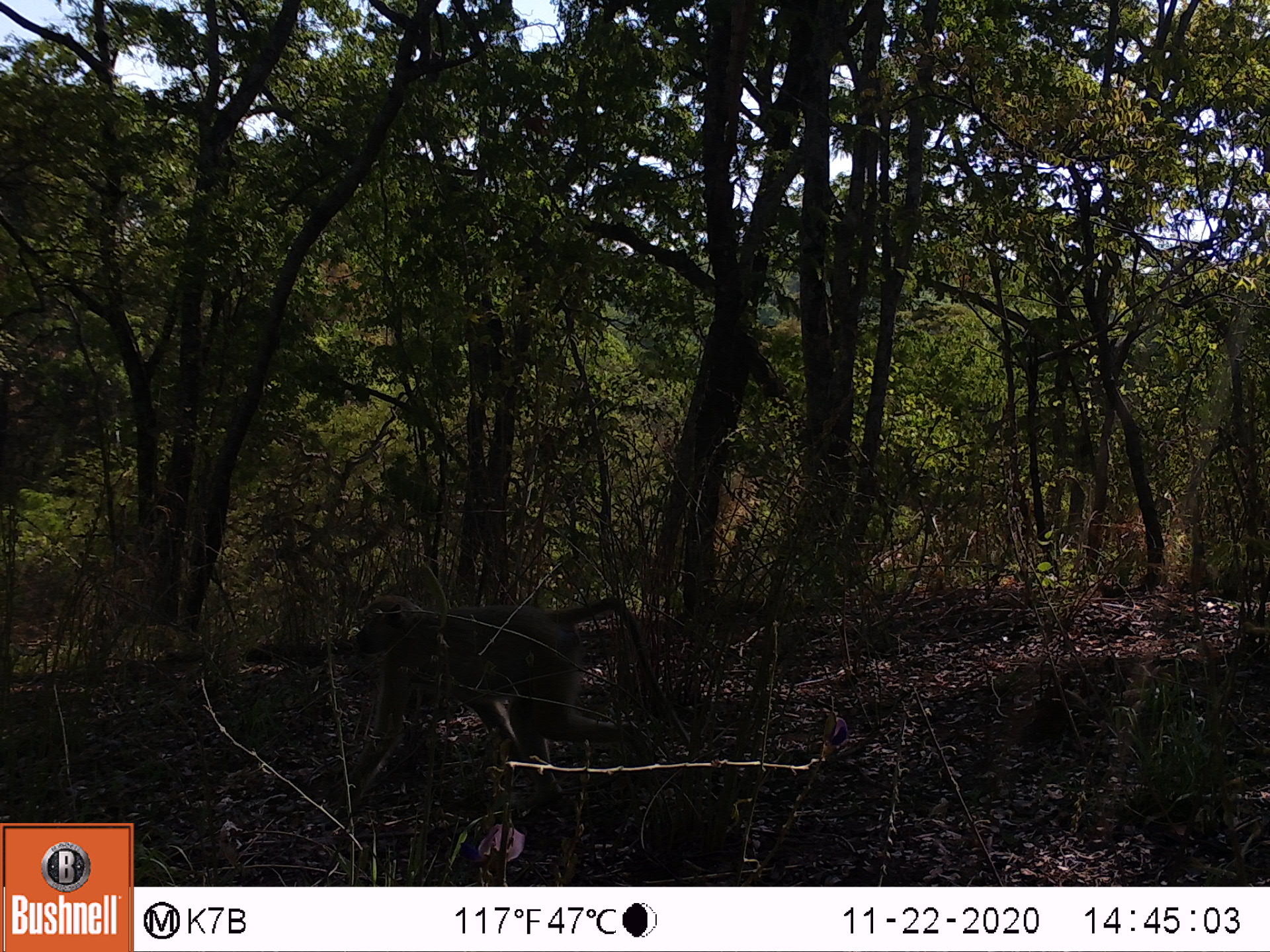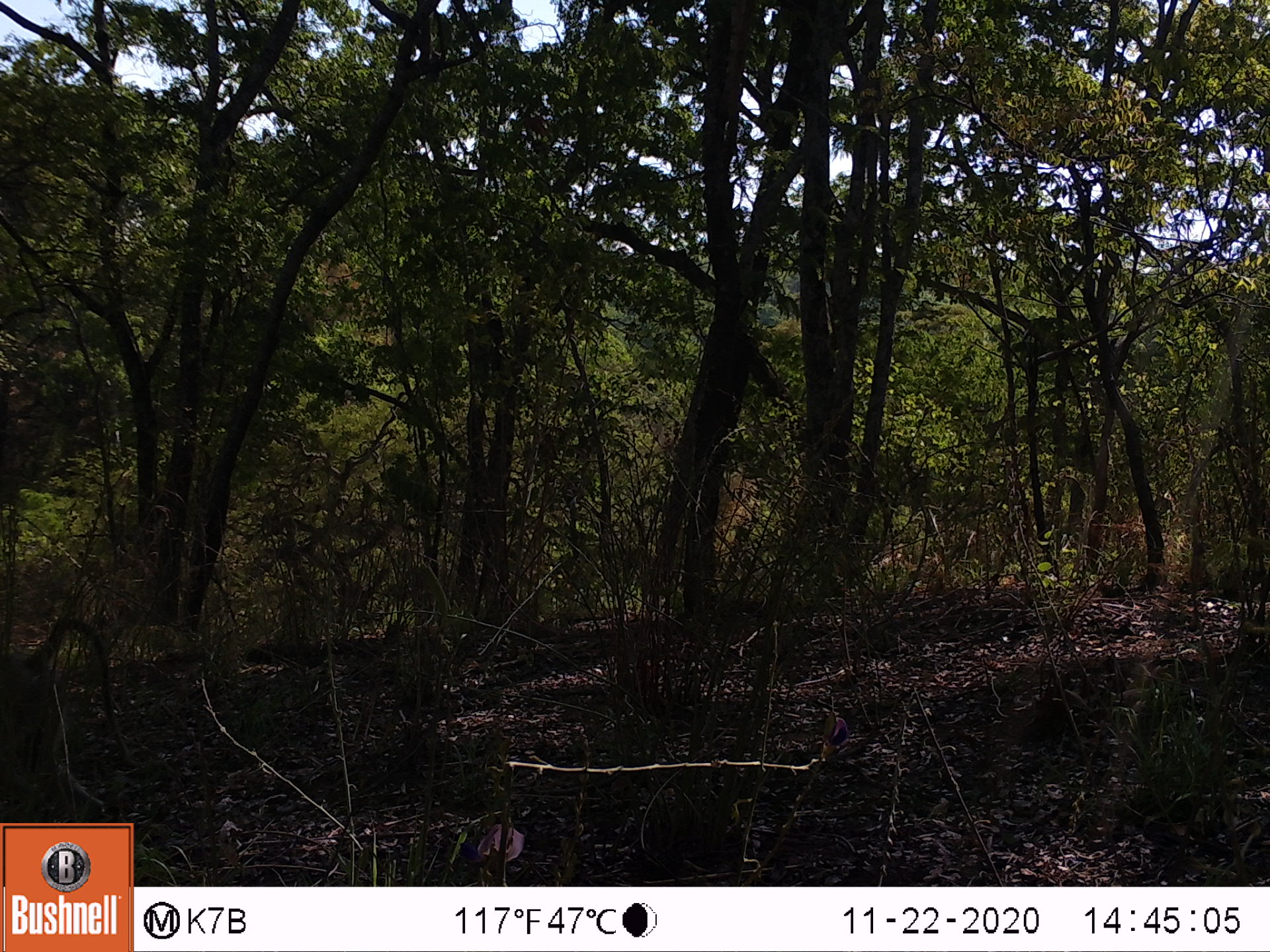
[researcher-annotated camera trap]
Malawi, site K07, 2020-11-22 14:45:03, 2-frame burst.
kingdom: Animalia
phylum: Chordata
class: Mammalia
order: Primates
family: Cercopithecidae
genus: Papio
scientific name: Papio cynocephalus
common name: yellow baboon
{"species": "yellow baboon (Papio cynocephalus)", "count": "1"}